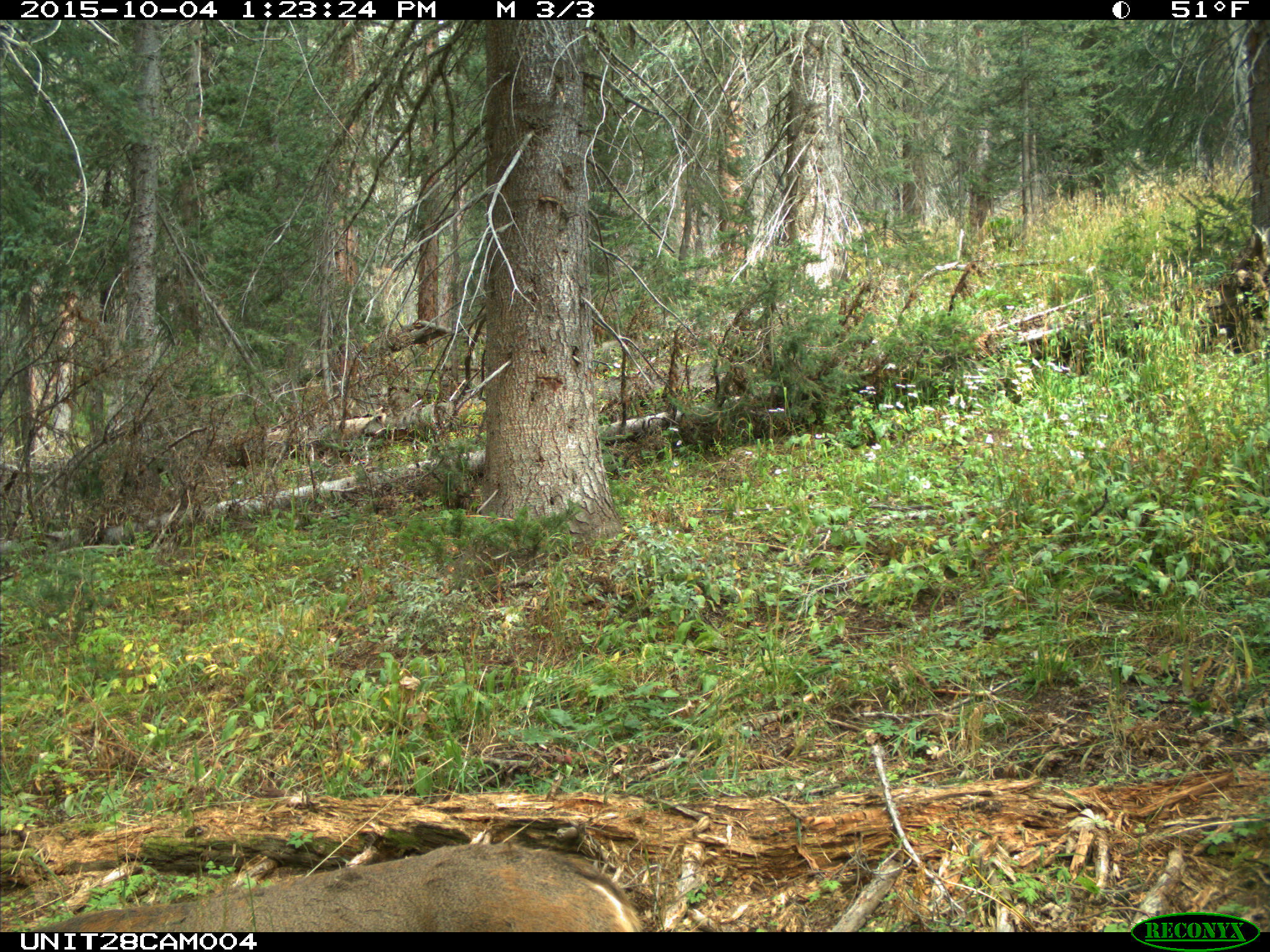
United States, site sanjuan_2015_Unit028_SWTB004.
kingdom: Animalia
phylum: Chordata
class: Mammalia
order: Artiodactyla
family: Cervidae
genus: Odocoileus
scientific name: Odocoileus hemionus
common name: mule deer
Odocoileus hemionus (mule deer).